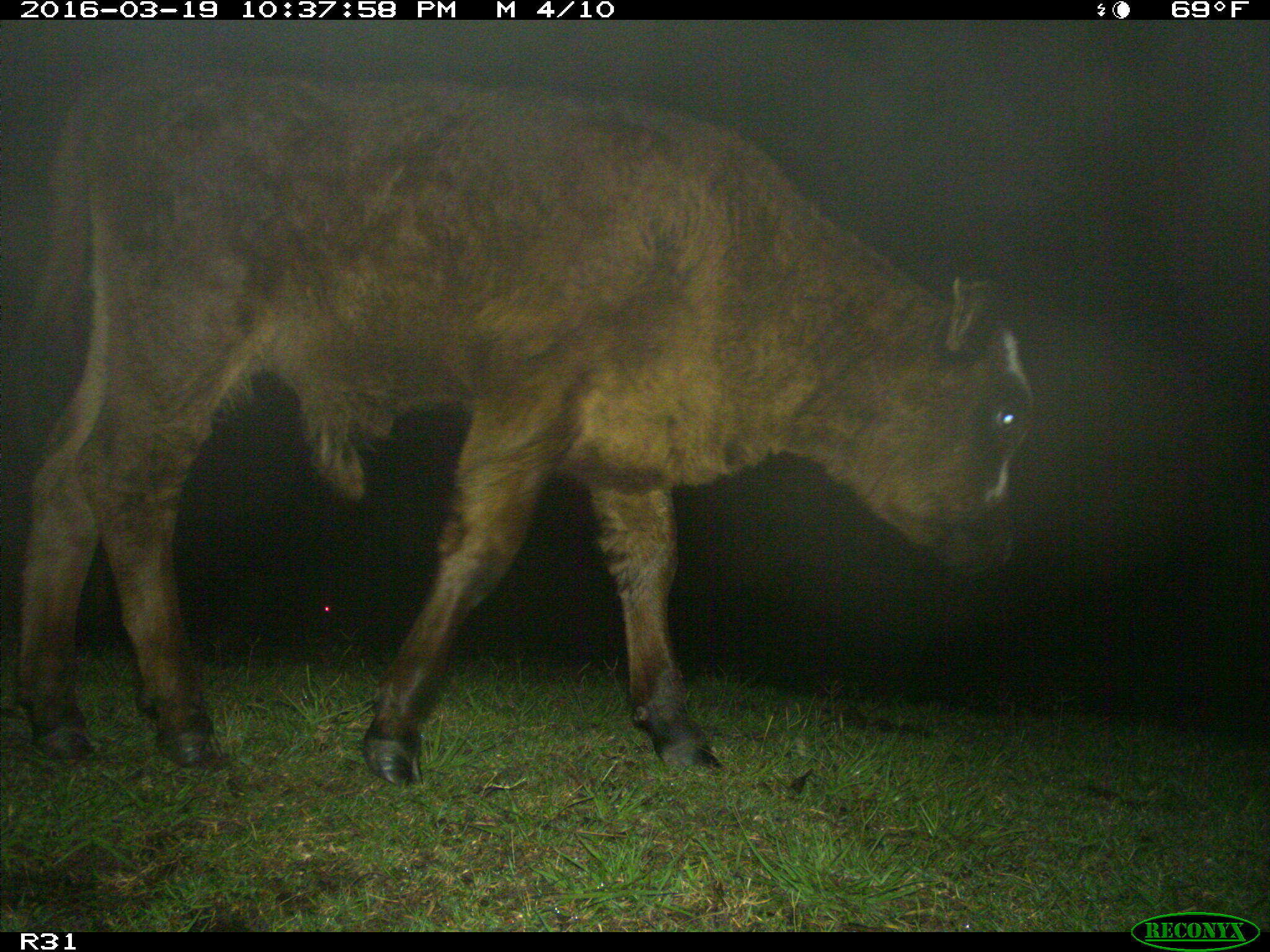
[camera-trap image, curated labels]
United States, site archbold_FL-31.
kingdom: Animalia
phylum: Chordata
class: Mammalia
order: Artiodactyla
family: Bovidae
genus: Bos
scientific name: Bos taurus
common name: domestic cow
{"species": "Bos taurus (domestic cow)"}